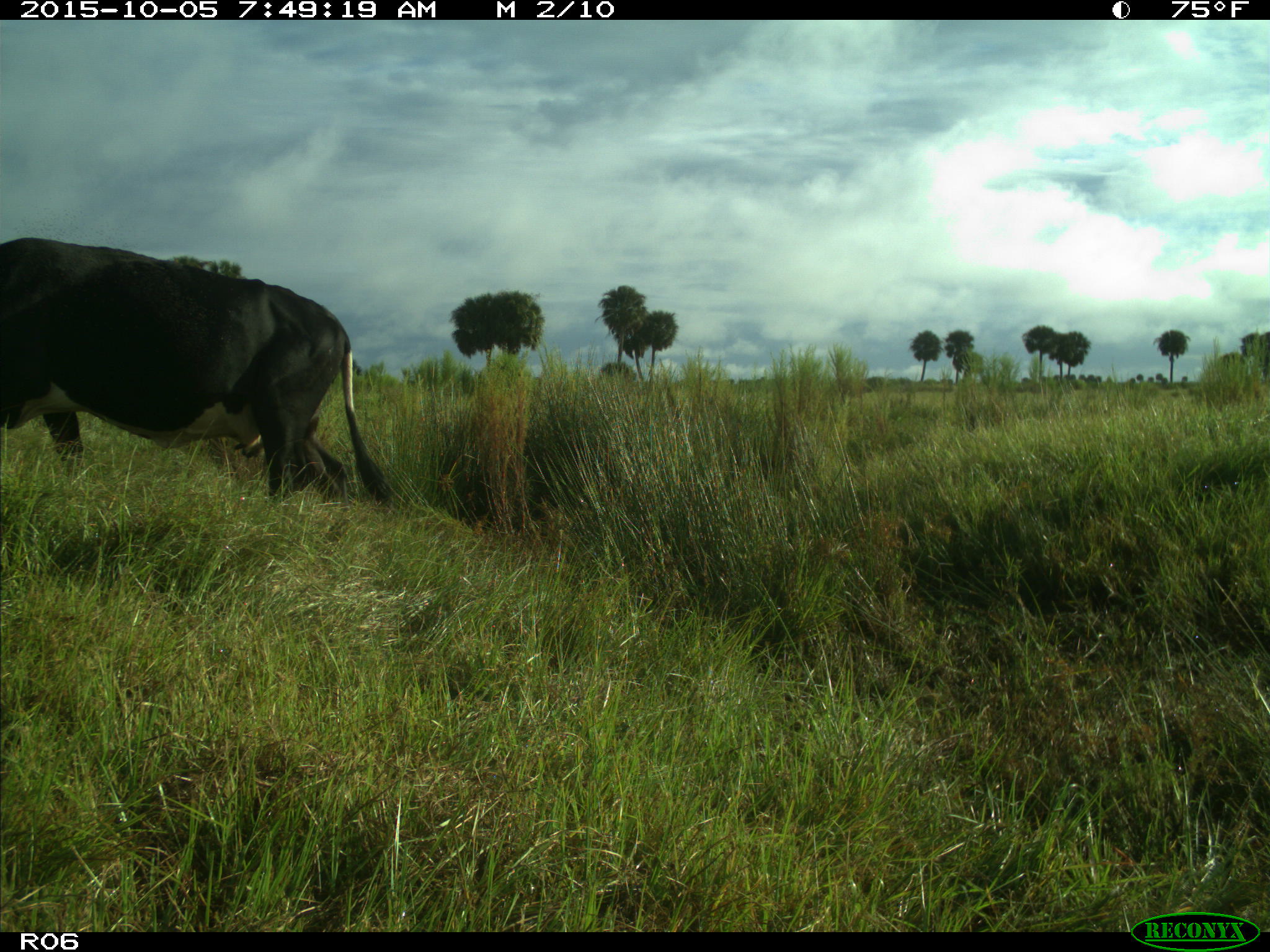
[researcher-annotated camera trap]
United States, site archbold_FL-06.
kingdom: Animalia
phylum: Chordata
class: Mammalia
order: Artiodactyla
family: Bovidae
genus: Bos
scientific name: Bos taurus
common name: domestic cow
Bos taurus (domestic cow).